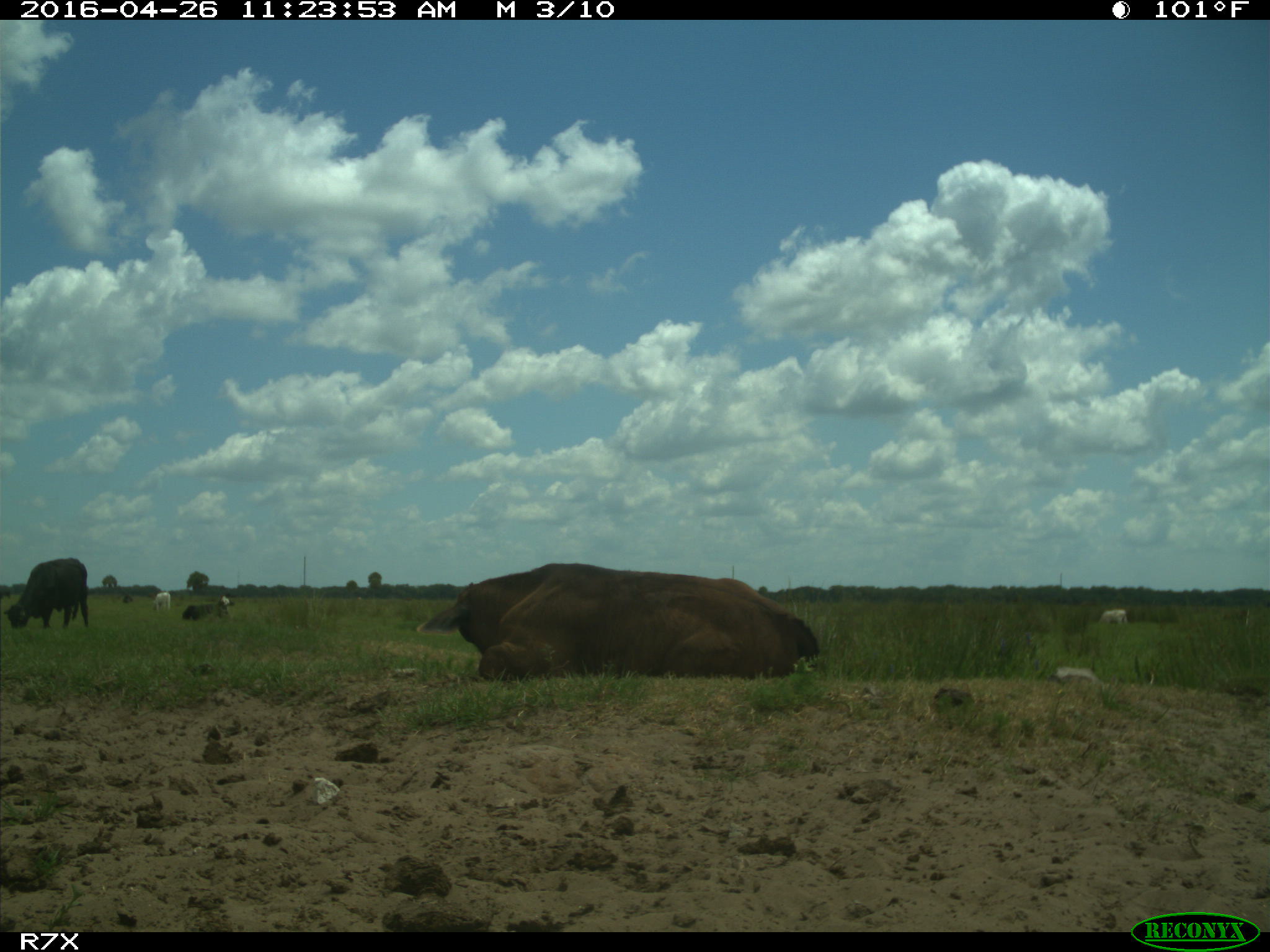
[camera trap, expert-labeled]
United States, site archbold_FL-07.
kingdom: Animalia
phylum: Chordata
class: Mammalia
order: Artiodactyla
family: Bovidae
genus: Bos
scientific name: Bos taurus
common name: domestic cow